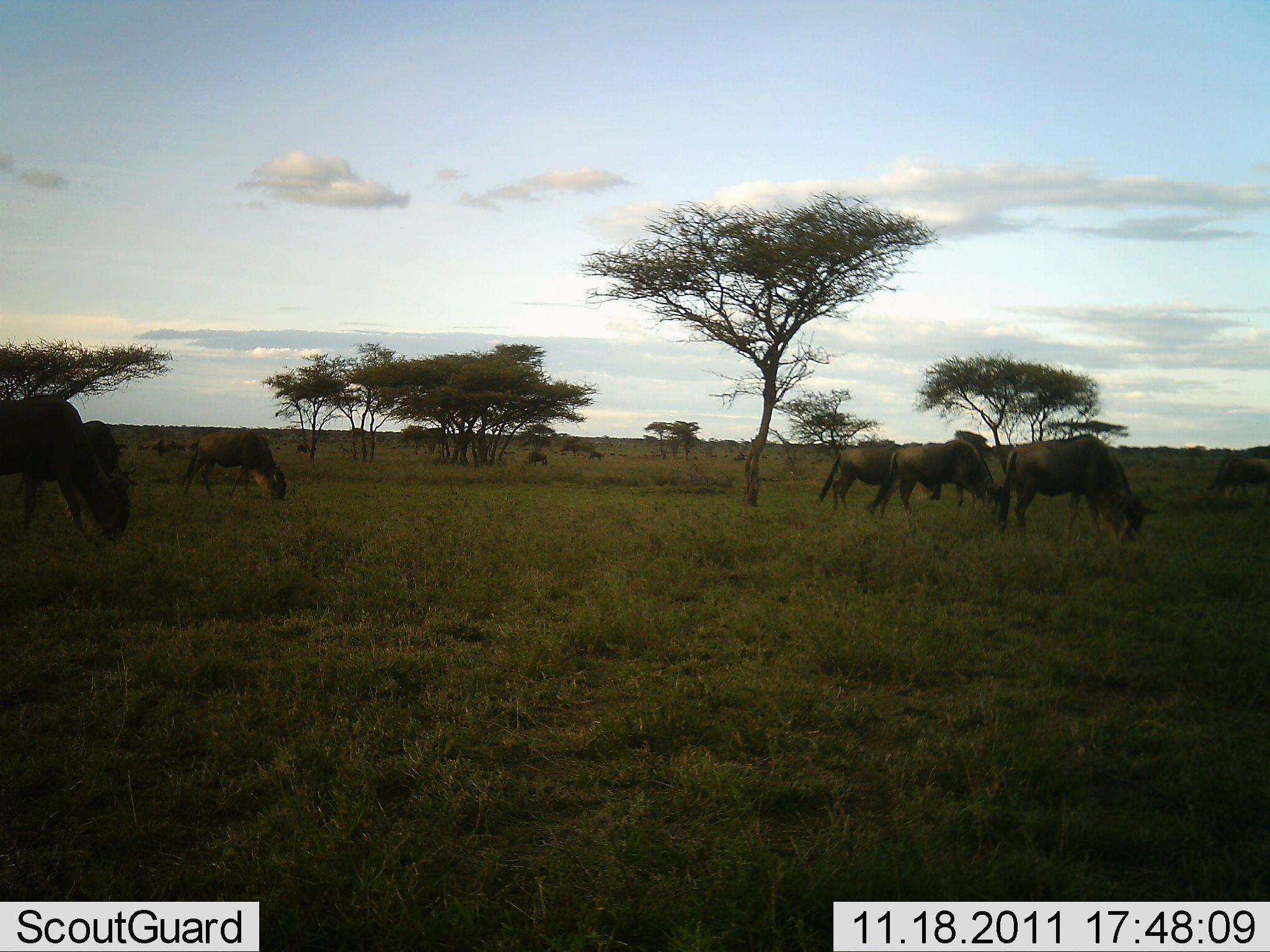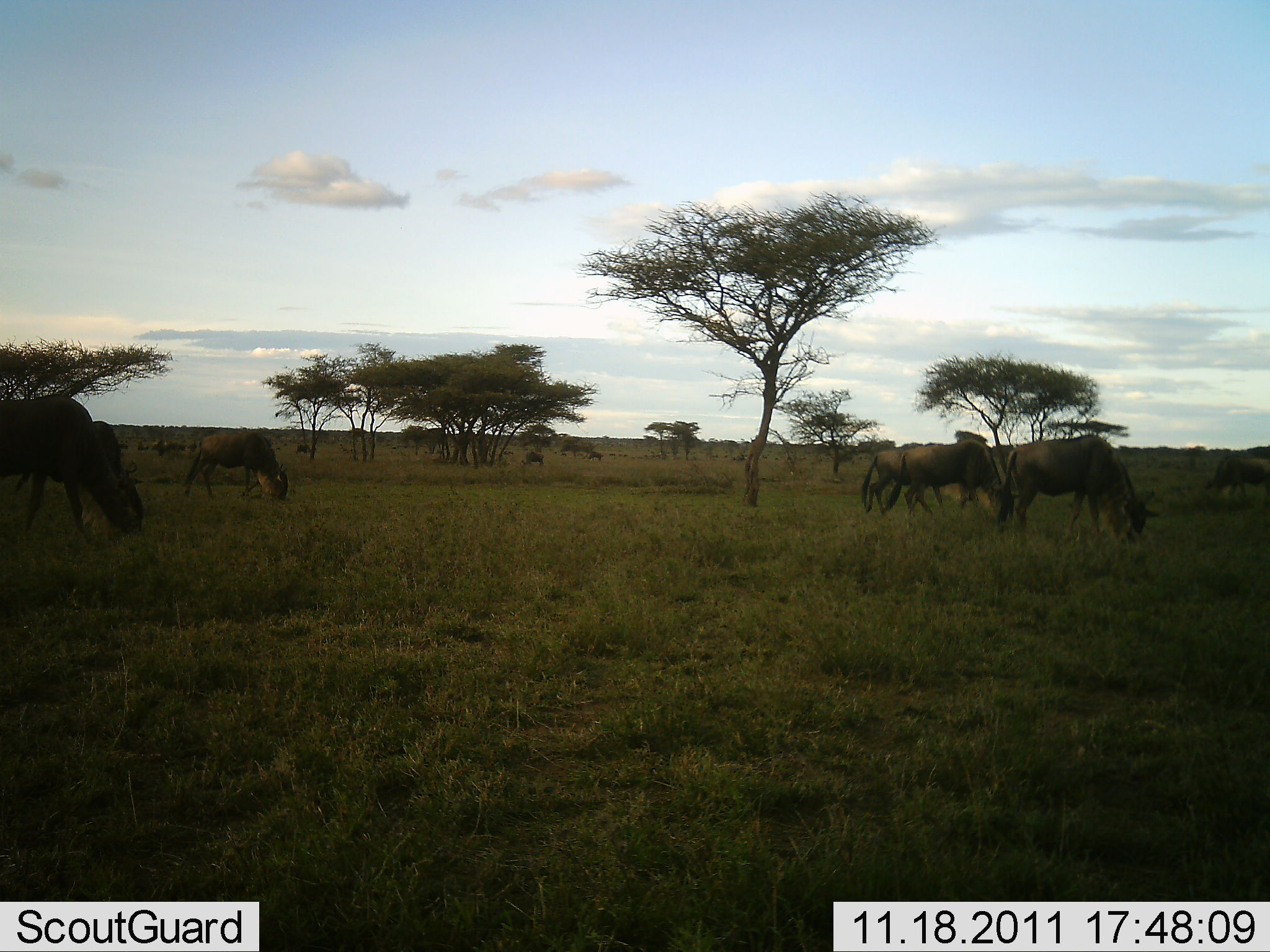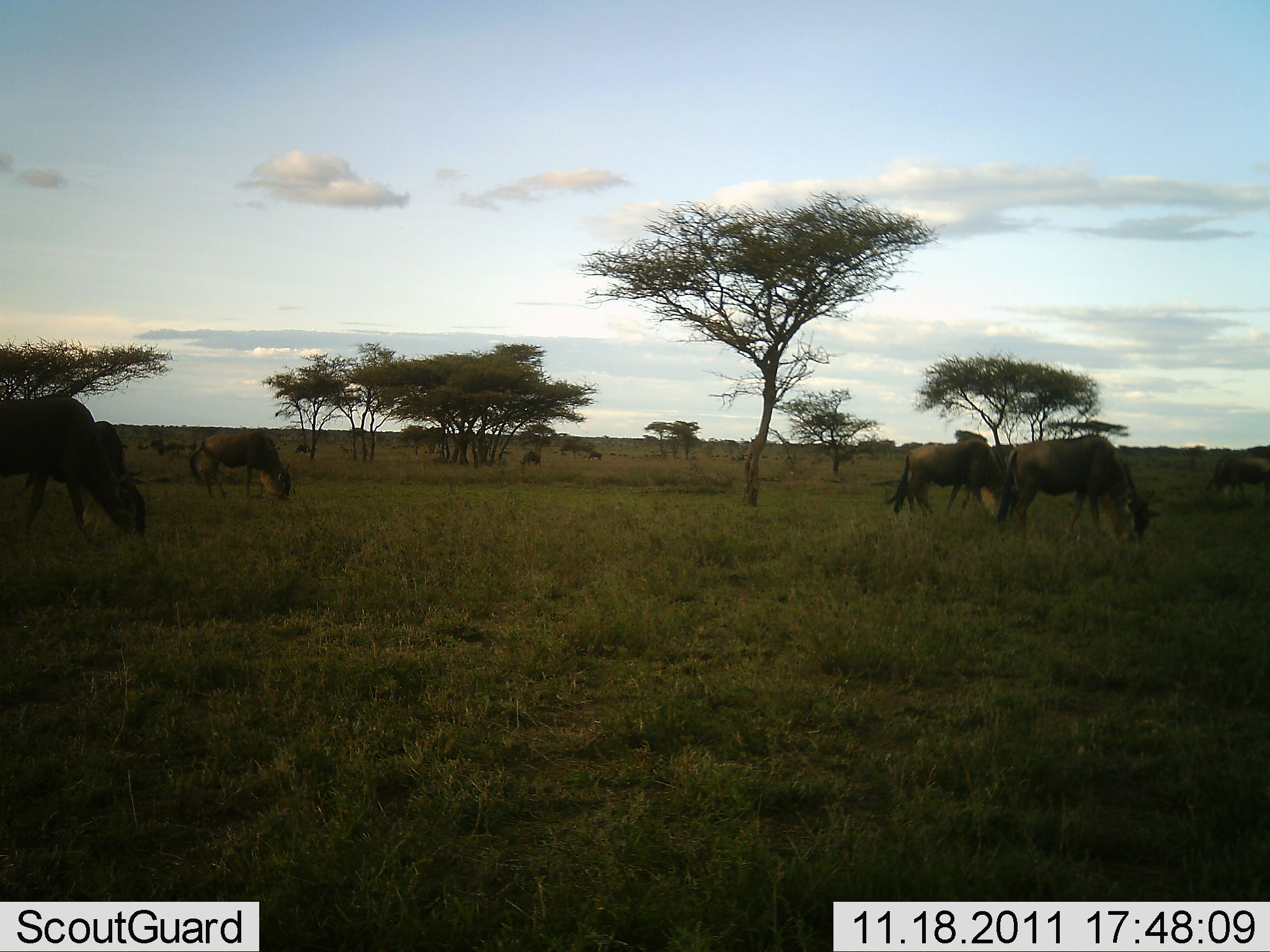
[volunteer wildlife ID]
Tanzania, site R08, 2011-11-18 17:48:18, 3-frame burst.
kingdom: Animalia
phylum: Chordata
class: Mammalia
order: Artiodactyla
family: Bovidae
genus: Connochaetes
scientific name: Connochaetes taurinus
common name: blue wildebeest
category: wildebeest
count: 6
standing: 25%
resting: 0%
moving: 17%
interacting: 0%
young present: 0%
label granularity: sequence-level